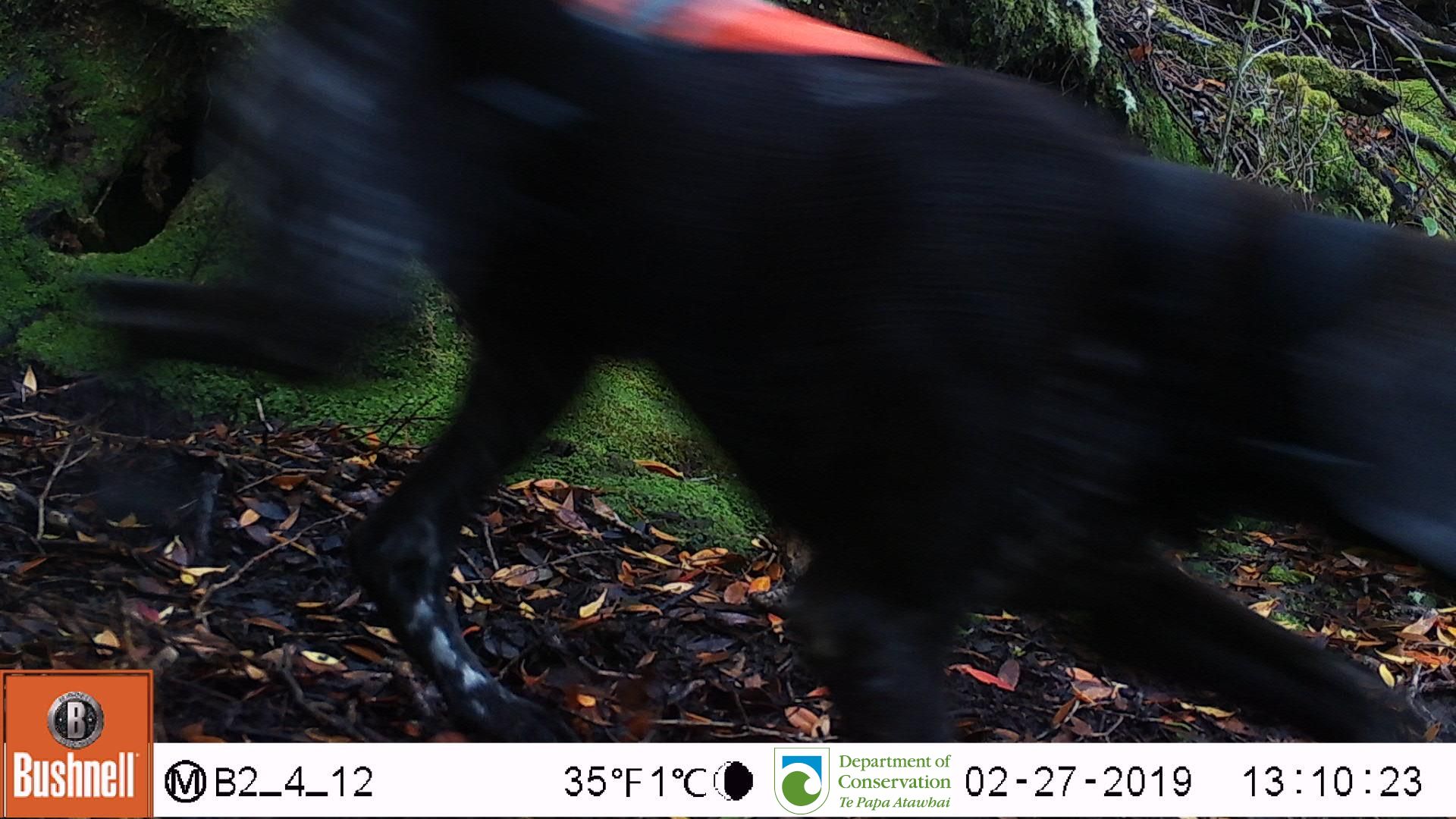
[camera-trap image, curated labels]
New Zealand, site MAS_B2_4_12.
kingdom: Animalia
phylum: Chordata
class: Mammalia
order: Carnivora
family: Canidae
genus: Canis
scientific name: Canis familiaris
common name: domestic dog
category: dog